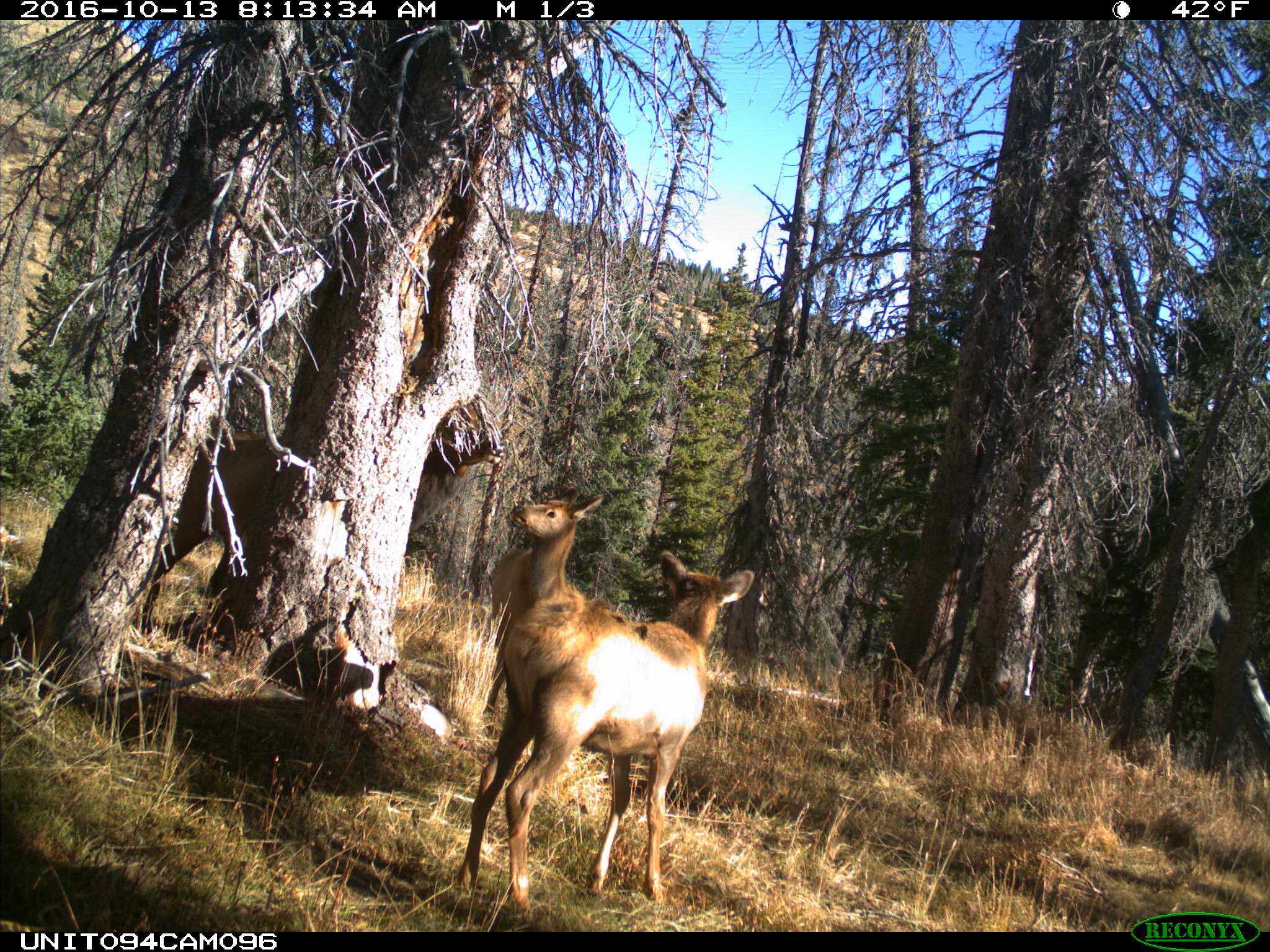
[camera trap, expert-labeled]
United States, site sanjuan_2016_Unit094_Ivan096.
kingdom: Animalia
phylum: Chordata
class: Mammalia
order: Artiodactyla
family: Cervidae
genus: Cervus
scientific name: Cervus elaphus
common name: red deer